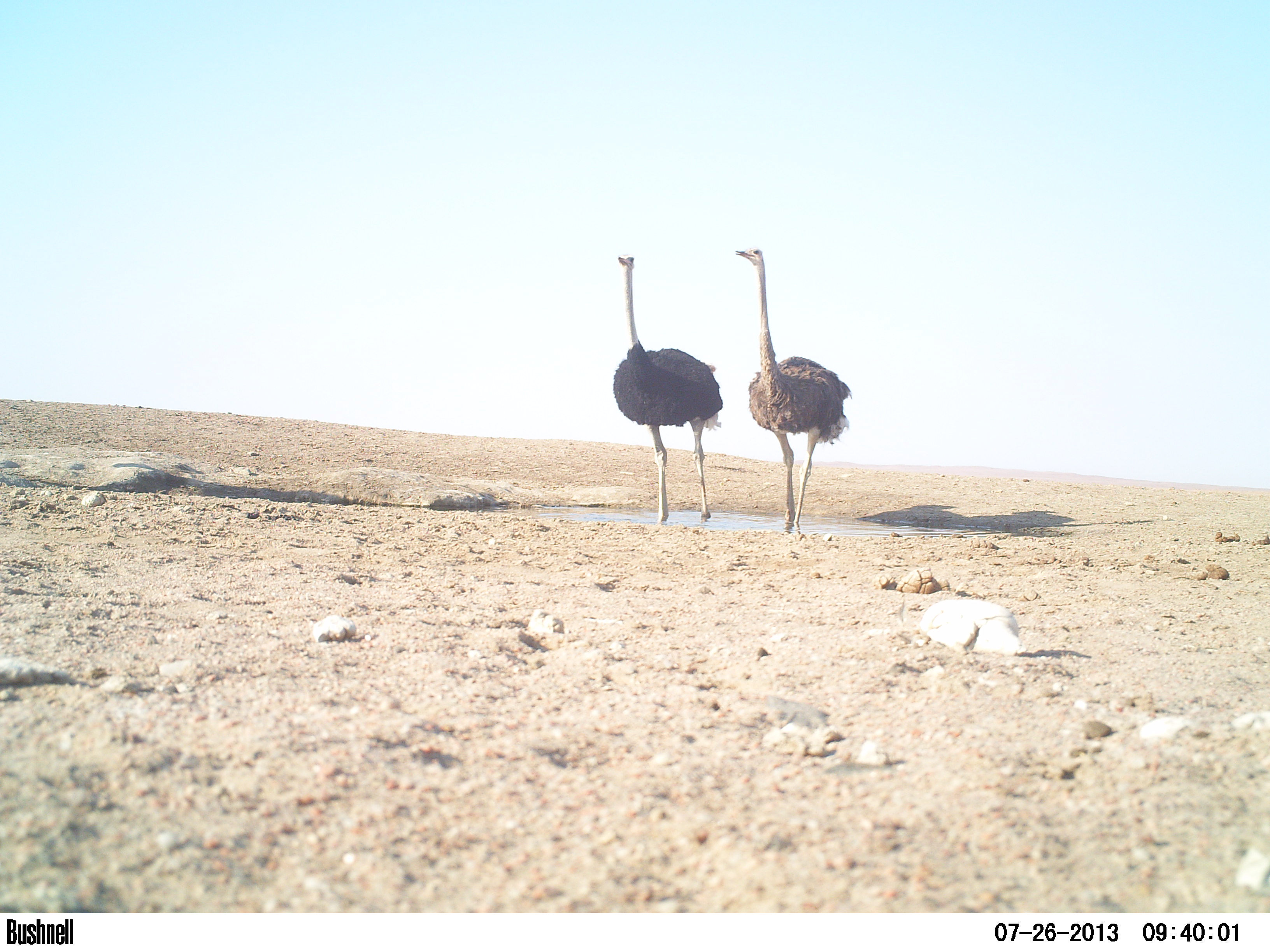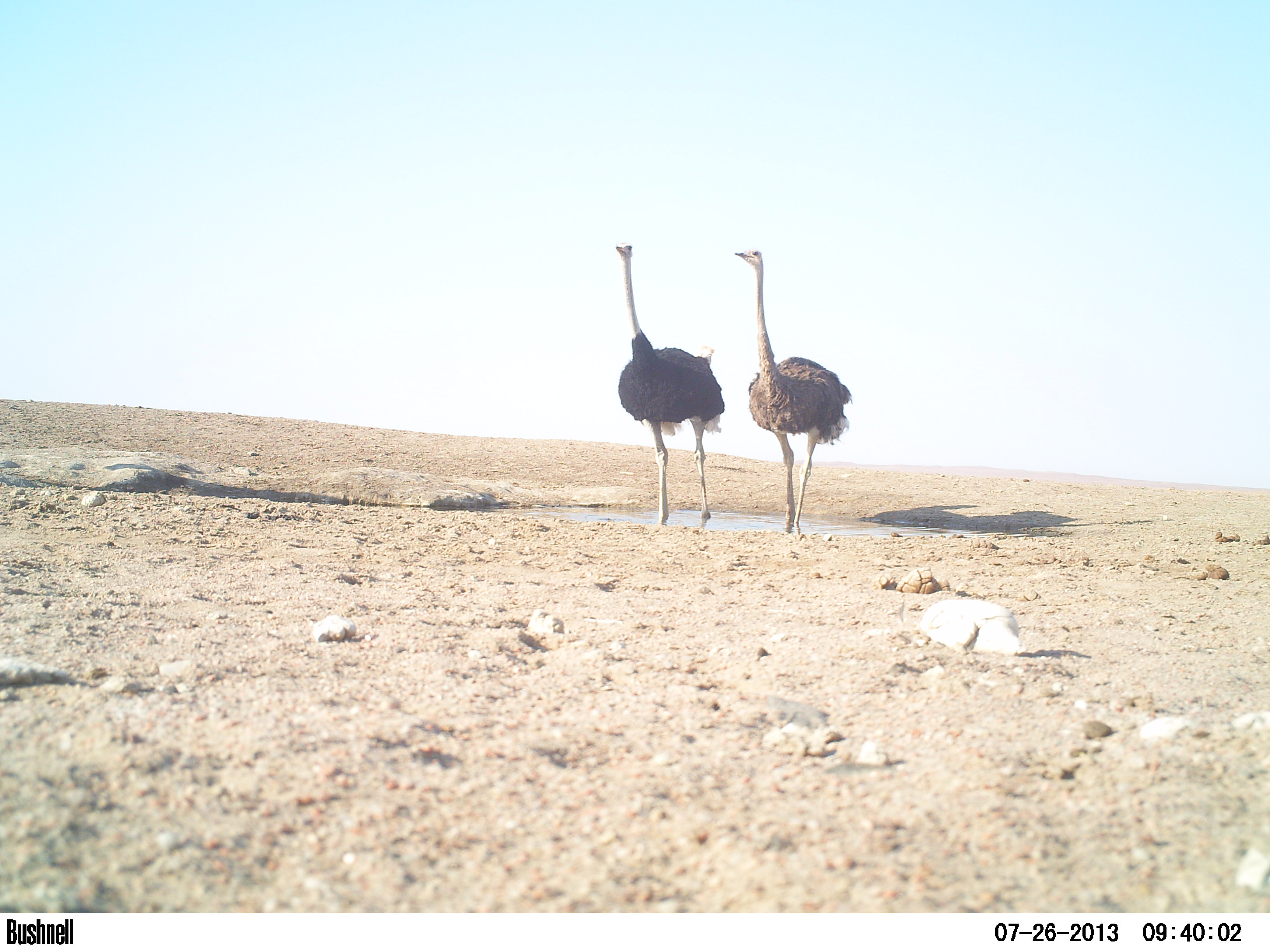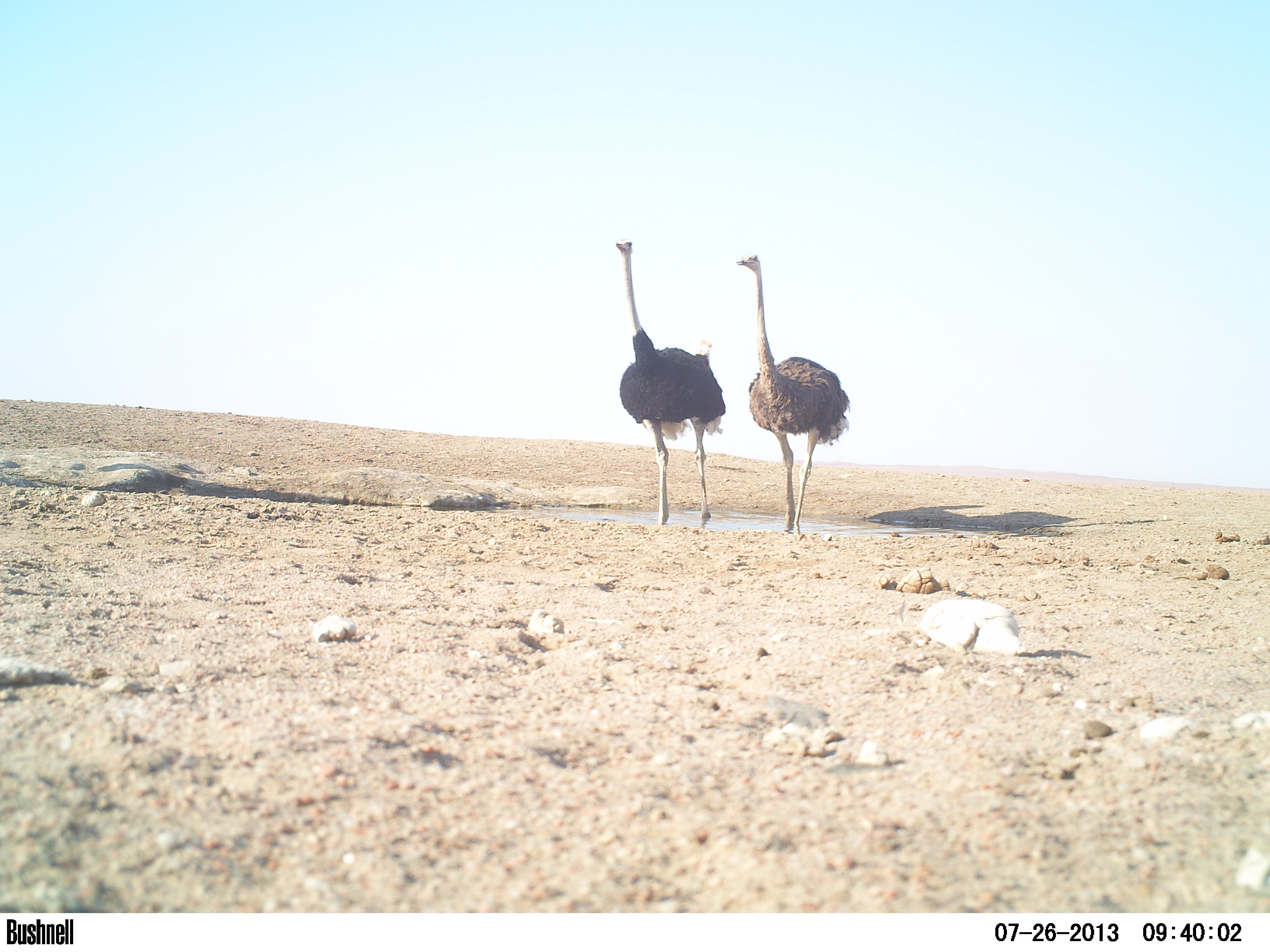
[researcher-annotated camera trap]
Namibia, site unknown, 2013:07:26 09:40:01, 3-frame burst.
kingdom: Animalia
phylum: Chordata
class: Aves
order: Struthioniformes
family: Struthionidae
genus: Struthio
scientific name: Struthio camelus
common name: common ostrich